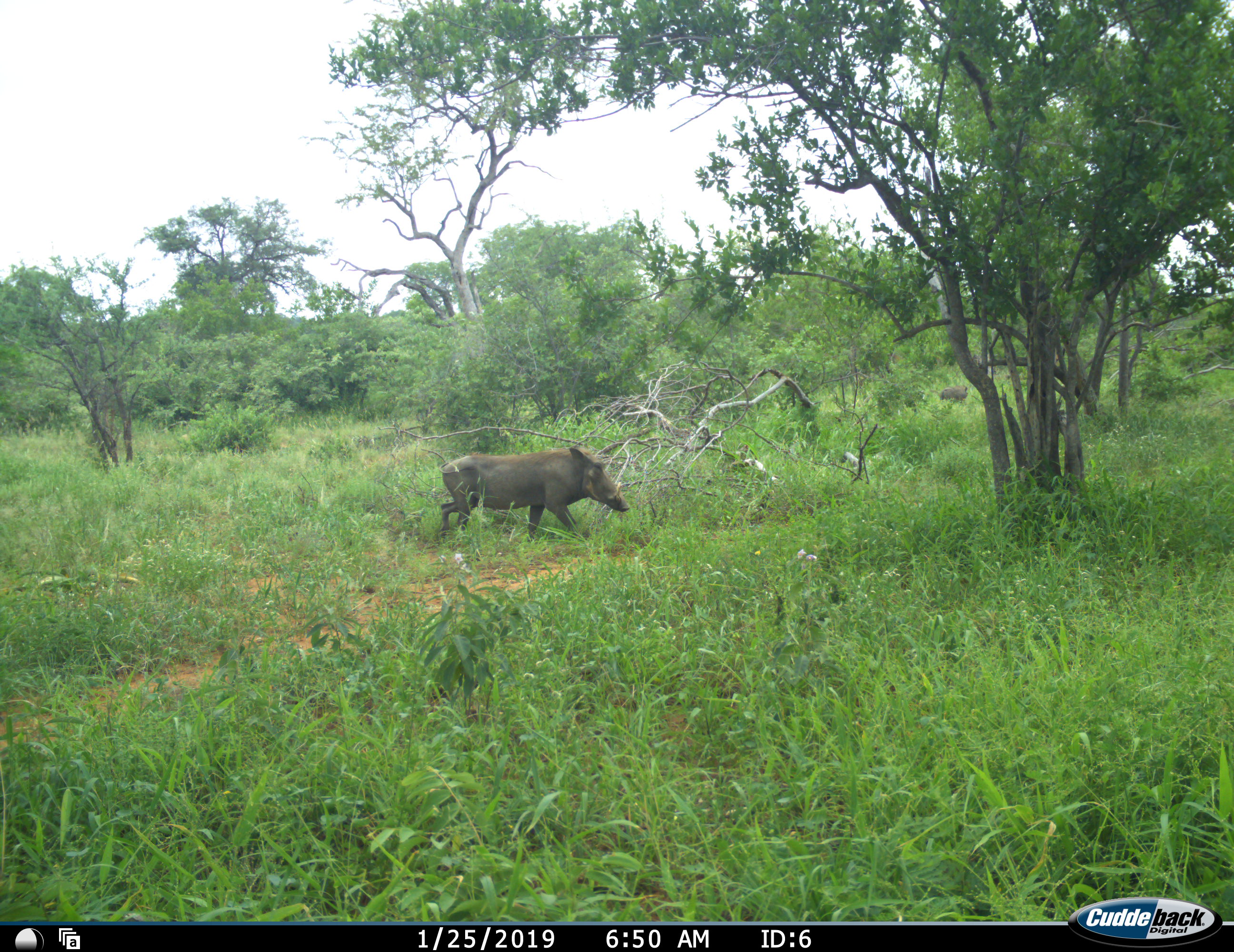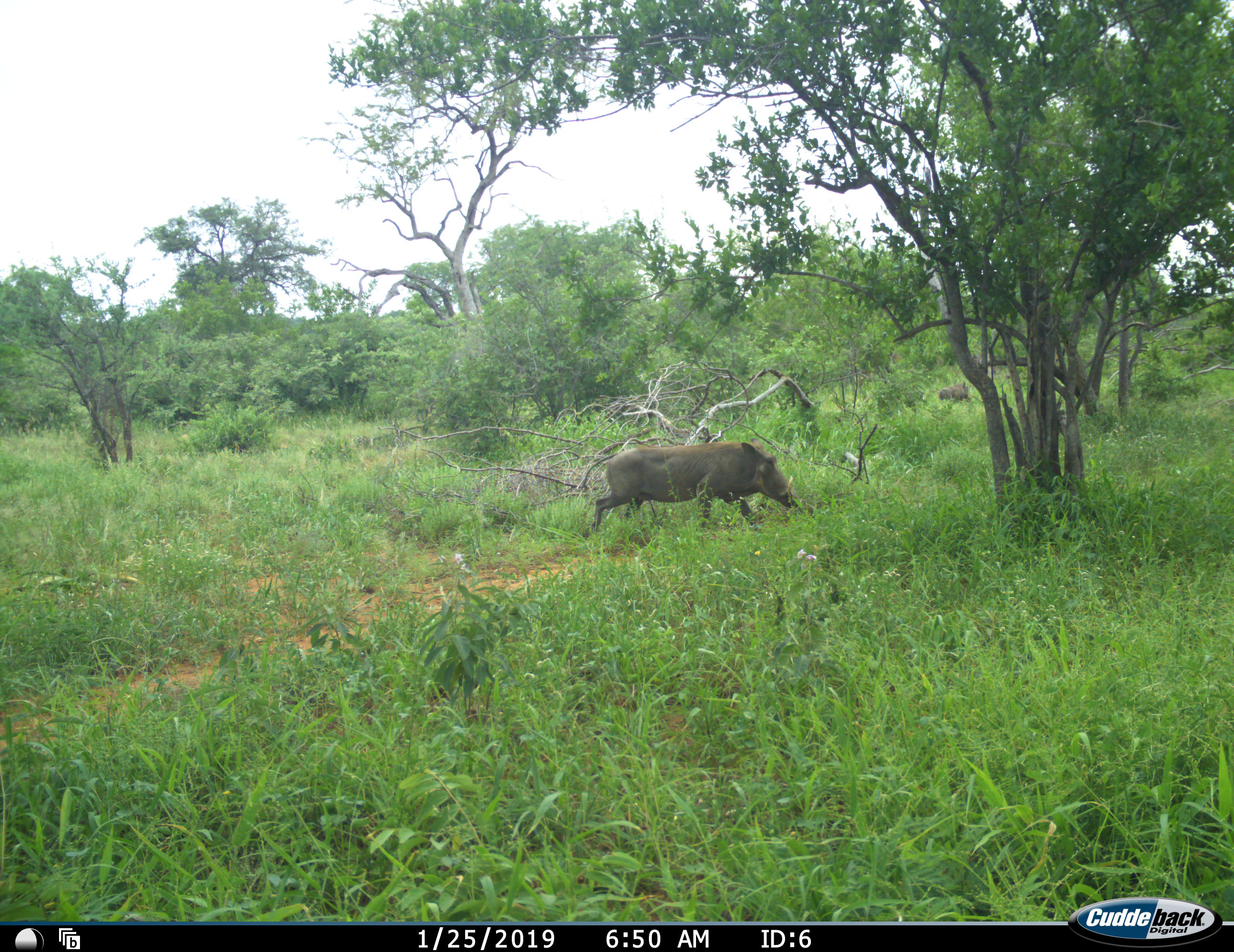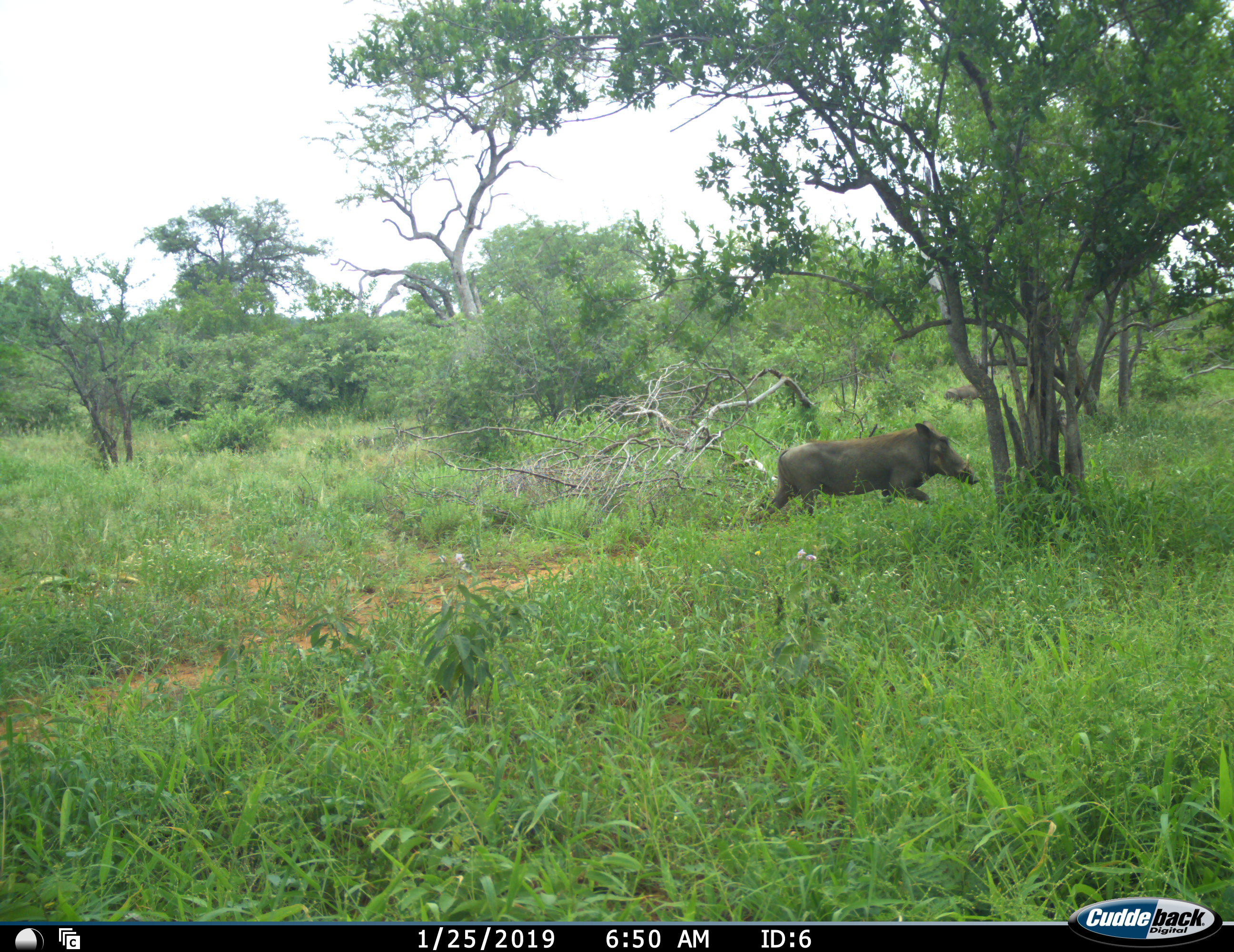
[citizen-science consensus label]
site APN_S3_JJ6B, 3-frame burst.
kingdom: Animalia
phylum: Chordata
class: Mammalia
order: Artiodactyla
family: Suidae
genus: Phacochoerus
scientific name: Phacochoerus africanus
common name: warthog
Warthog (Phacochoerus africanus), count 1. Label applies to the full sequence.